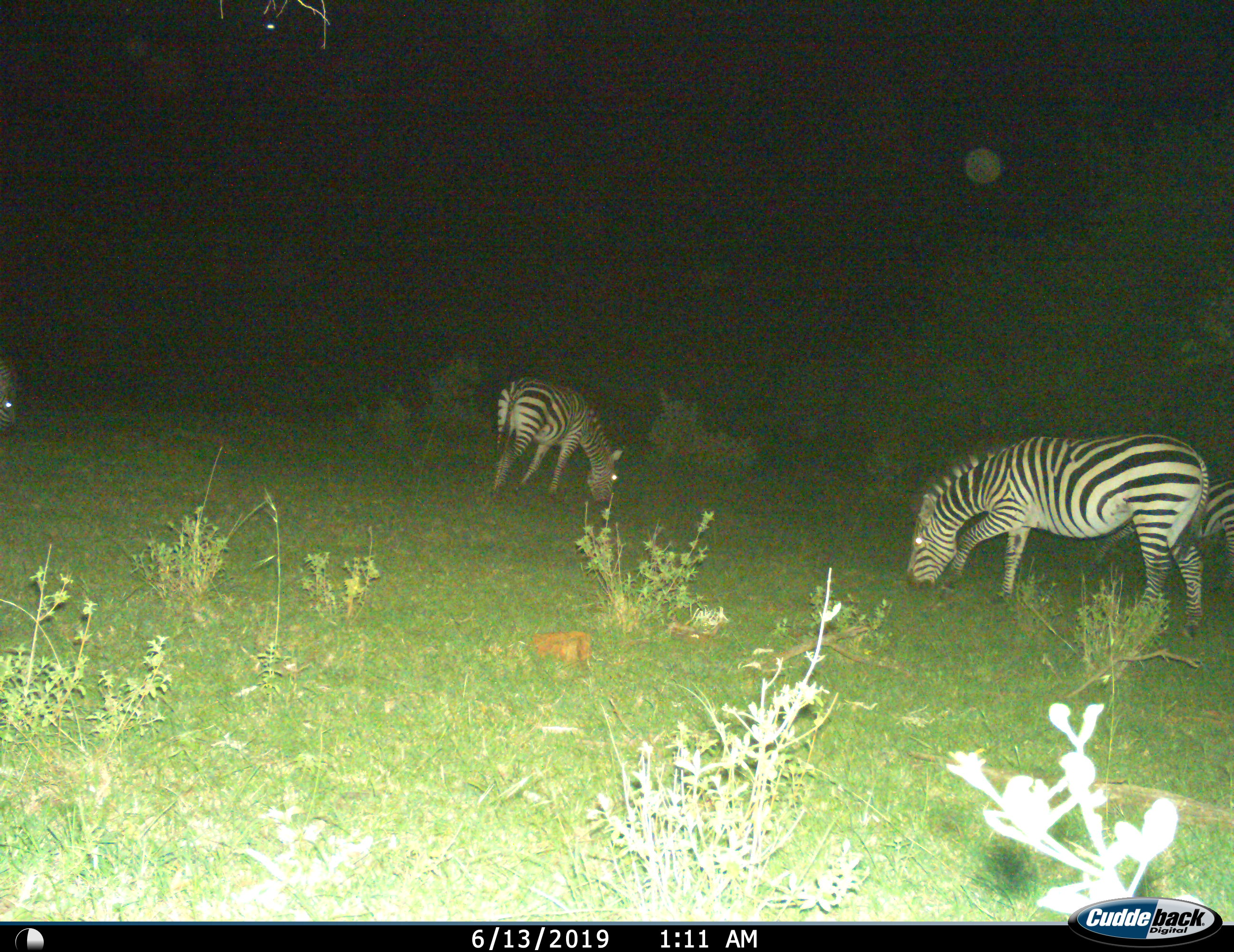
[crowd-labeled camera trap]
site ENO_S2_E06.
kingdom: Animalia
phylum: Chordata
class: Mammalia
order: Perissodactyla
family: Equidae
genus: Equus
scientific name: Equus quagga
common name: plains zebra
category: zebraplains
Zebraplains (plains zebra) (Equus quagga), count 4. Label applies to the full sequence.